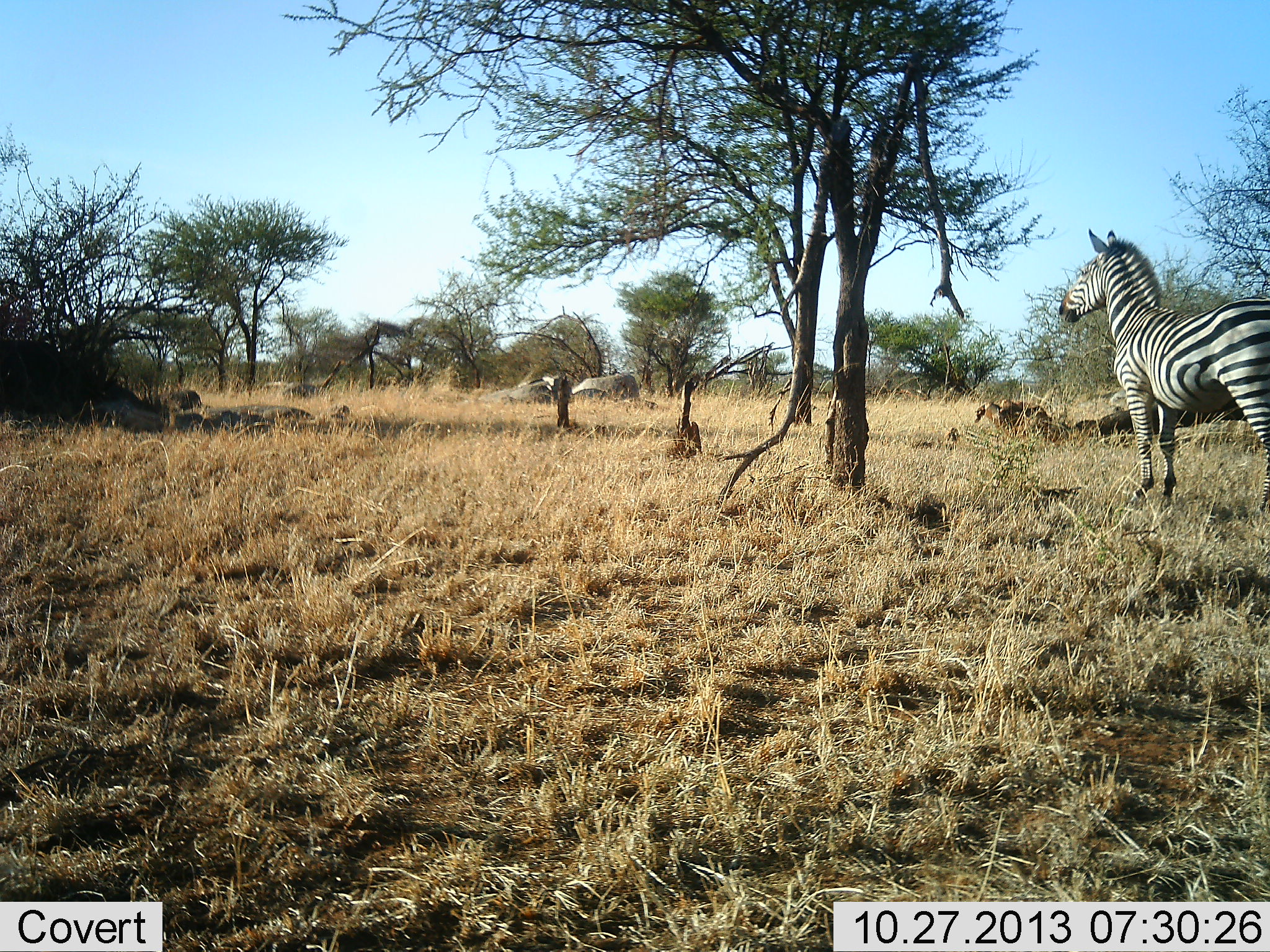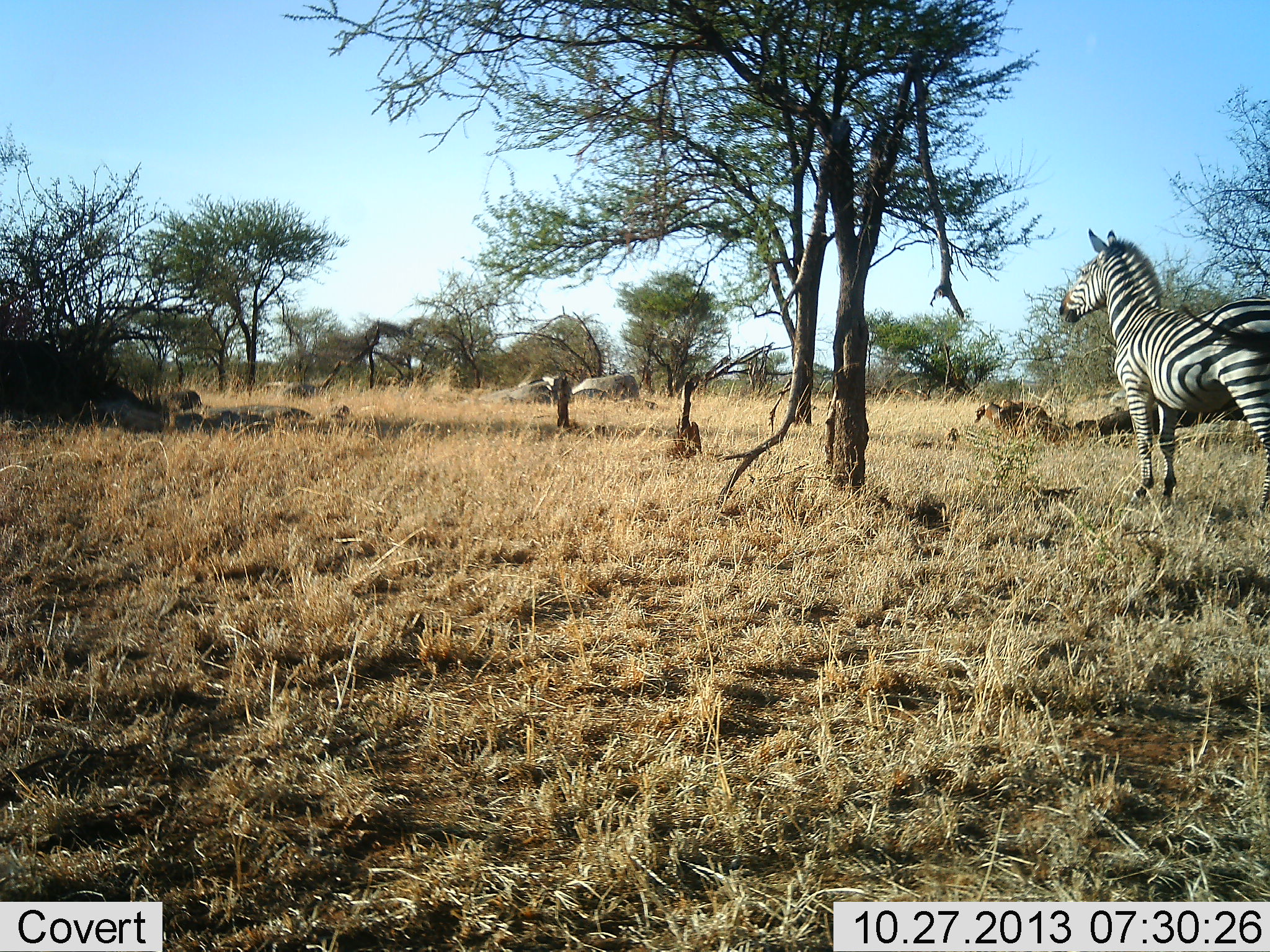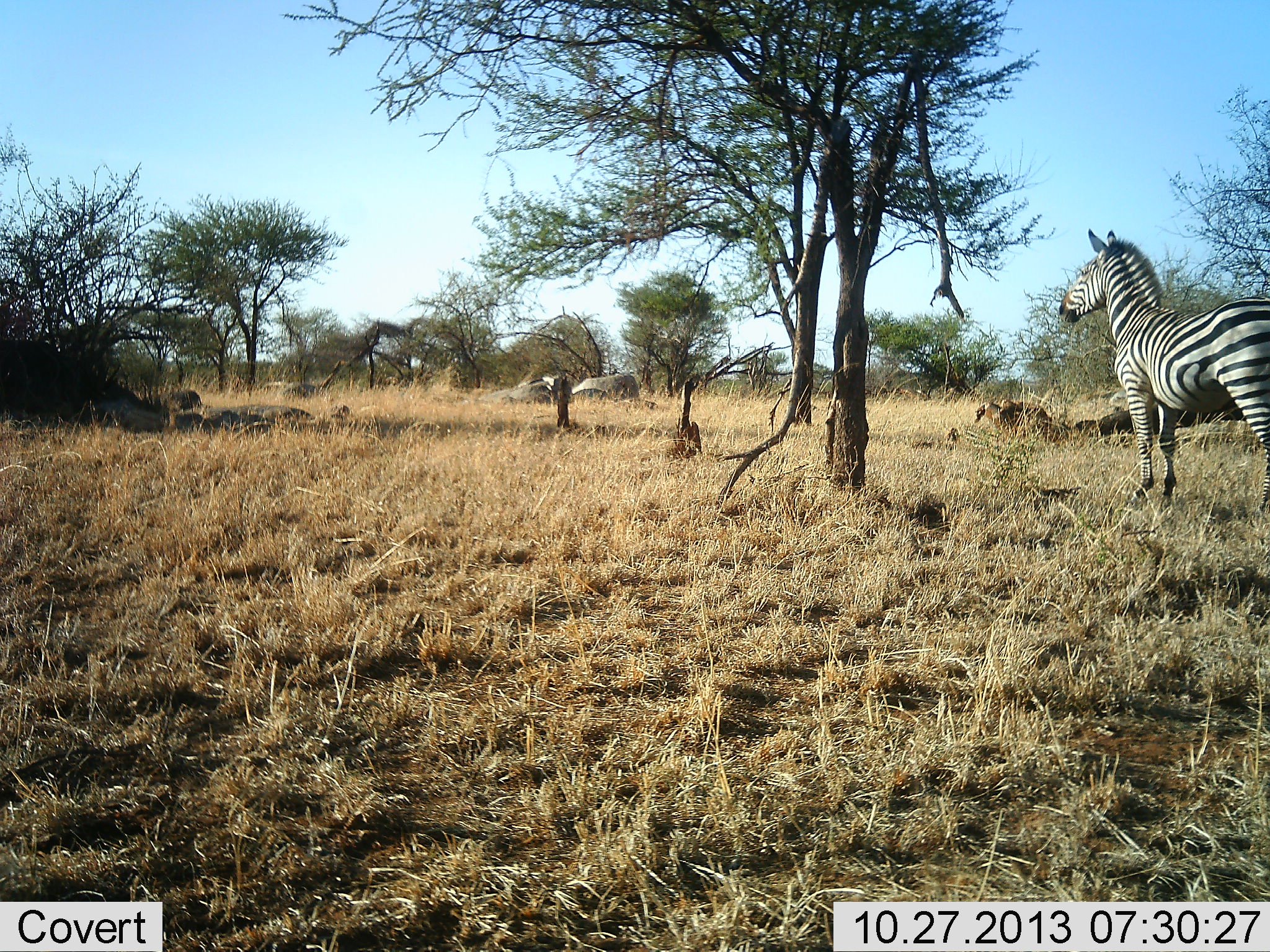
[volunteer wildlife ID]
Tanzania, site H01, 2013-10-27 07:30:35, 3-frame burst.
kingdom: Animalia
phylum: Chordata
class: Mammalia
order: Perissodactyla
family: Equidae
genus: Equus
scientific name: Equus quagga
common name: plains zebra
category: zebra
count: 1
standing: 90%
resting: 10%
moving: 0%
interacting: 0%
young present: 0%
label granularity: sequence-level